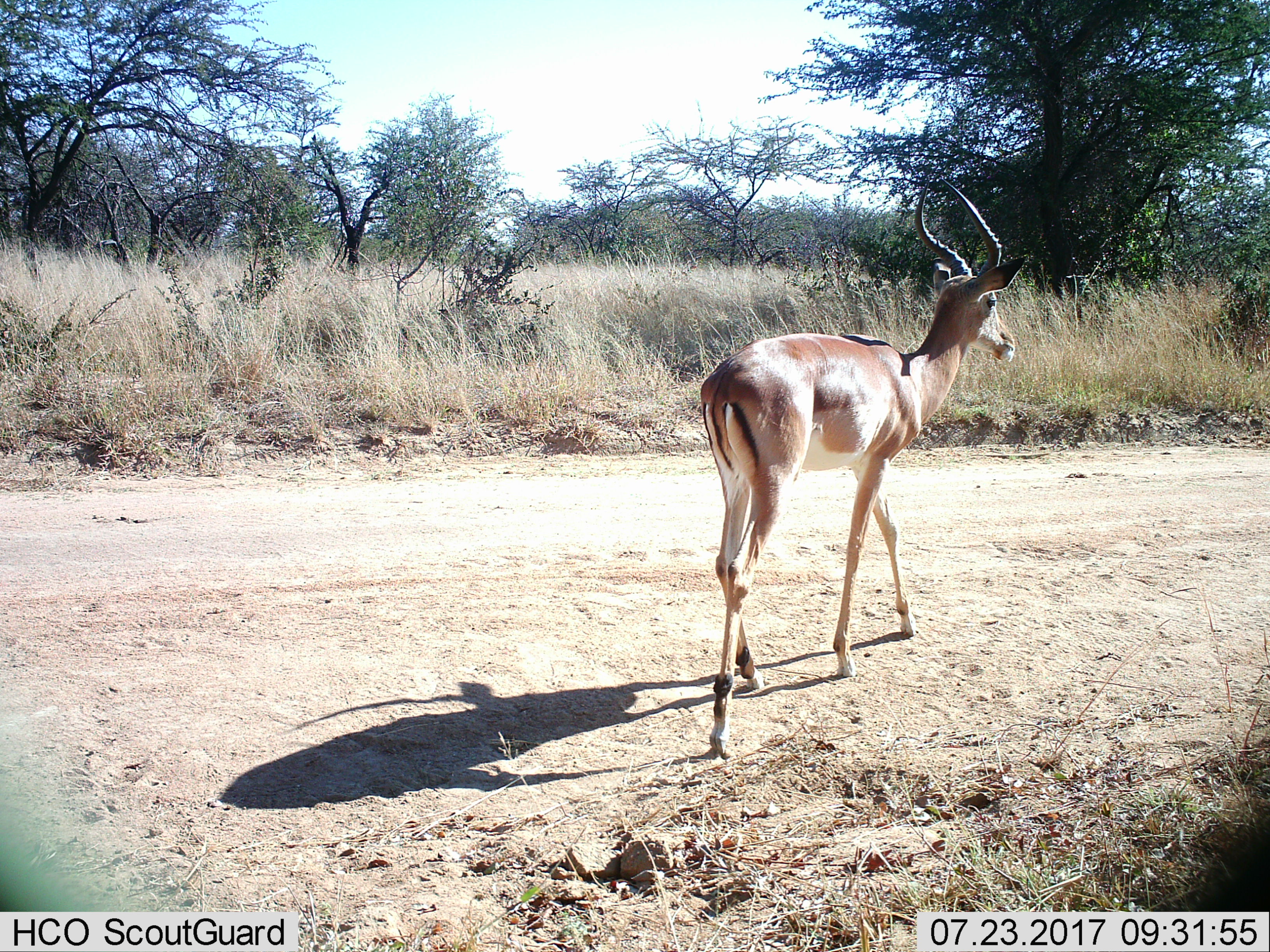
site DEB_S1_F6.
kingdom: Animalia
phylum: Chordata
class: Mammalia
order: Artiodactyla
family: Bovidae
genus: Aepyceros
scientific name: Aepyceros melampus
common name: impala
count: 1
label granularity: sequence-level